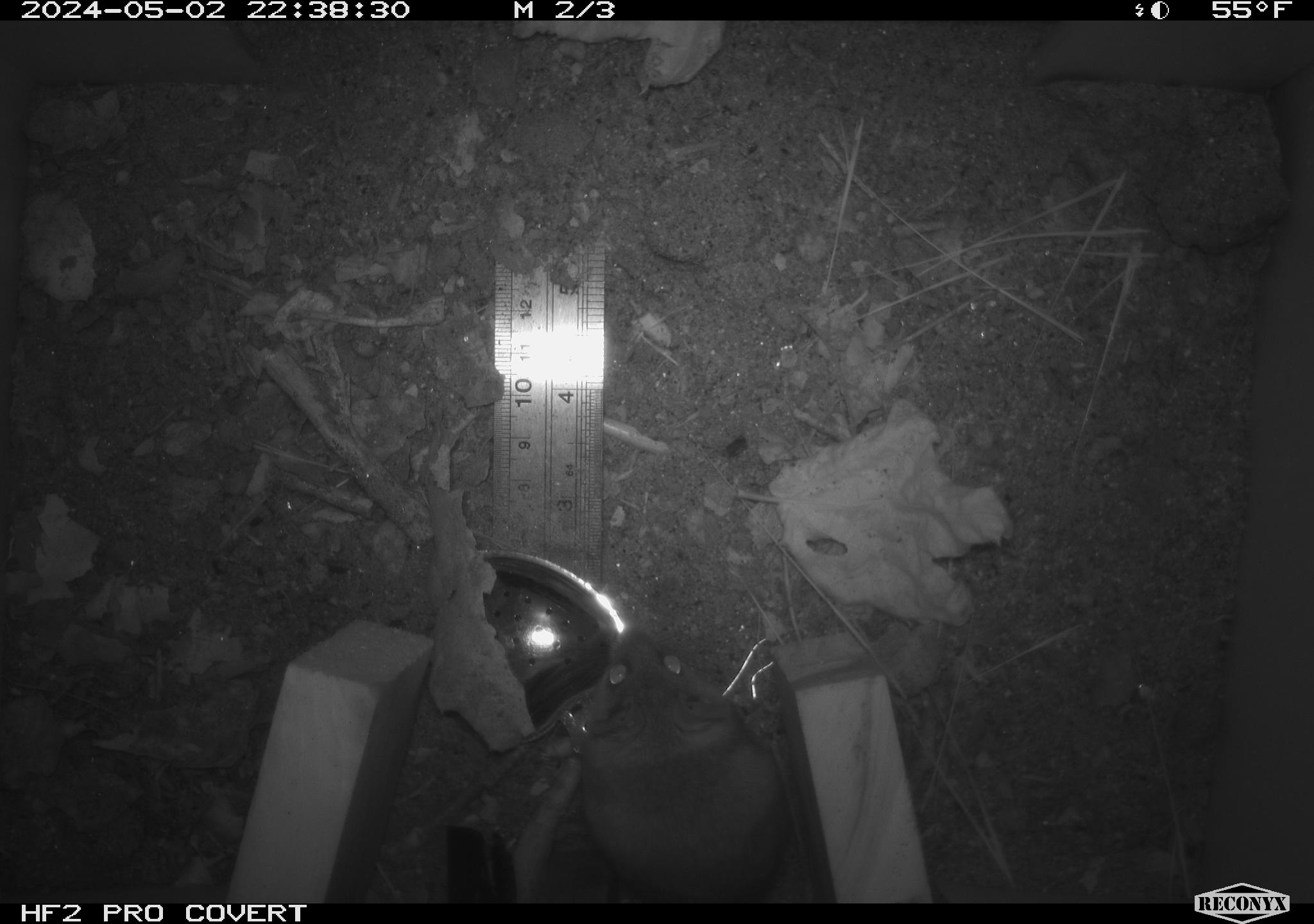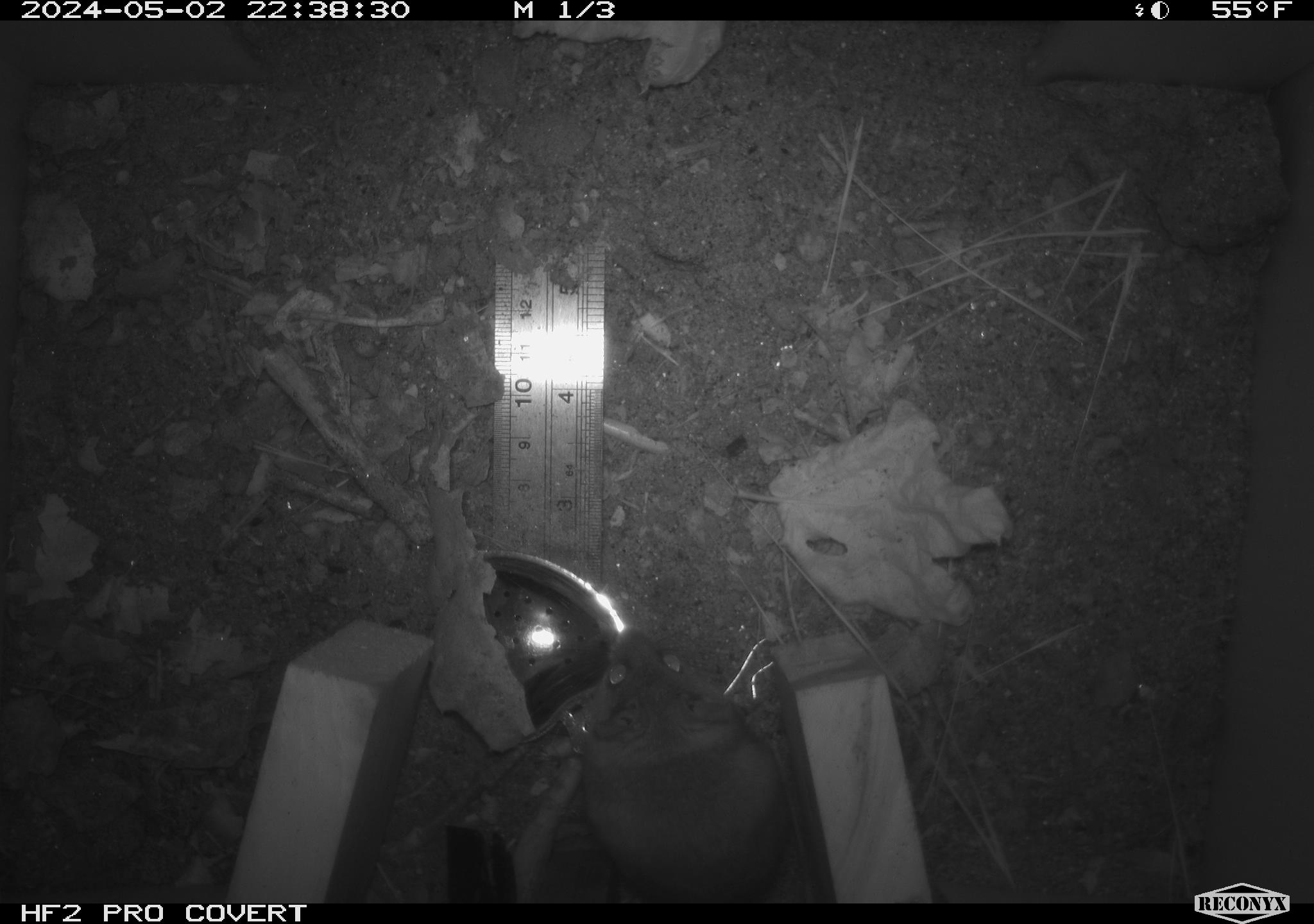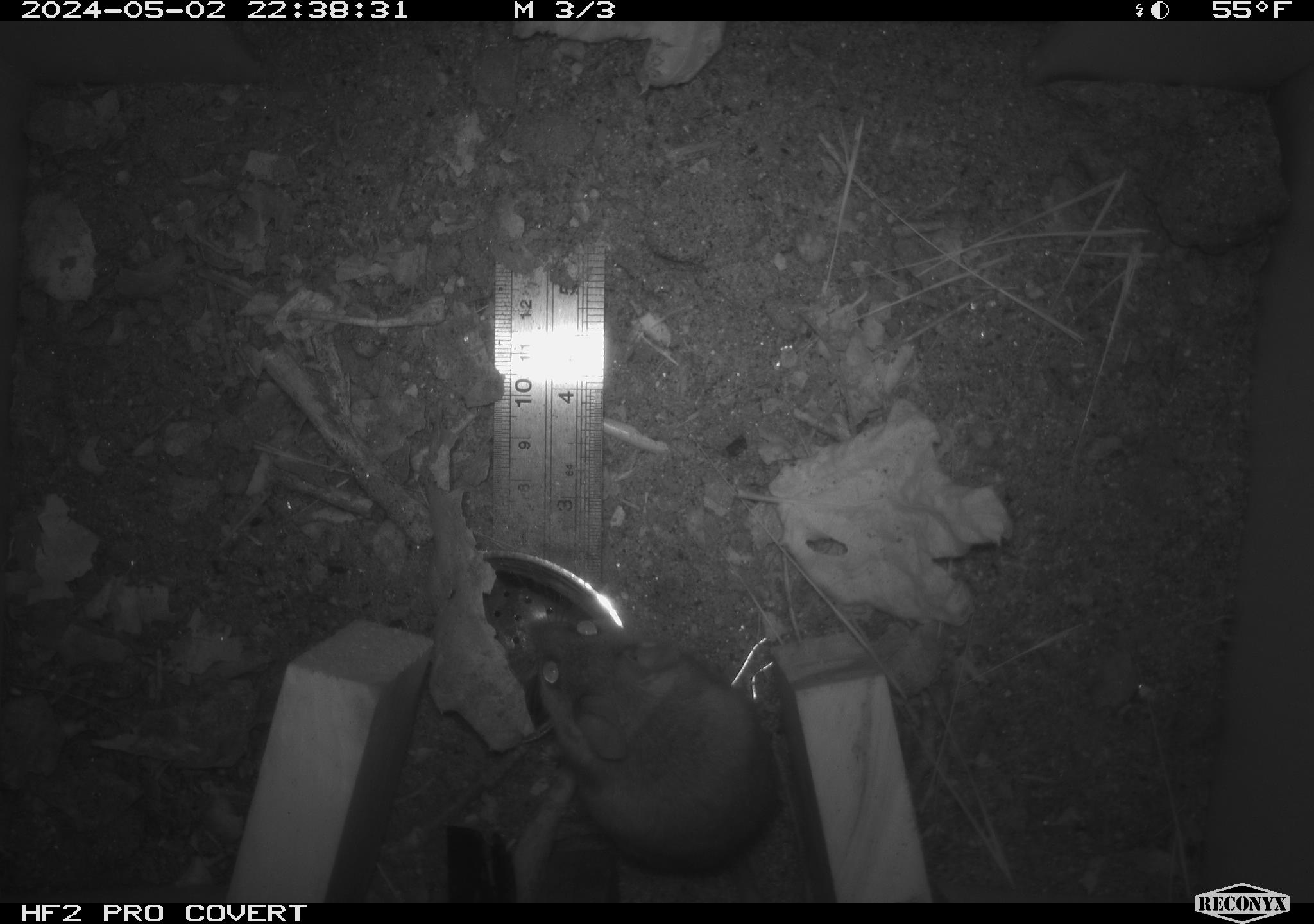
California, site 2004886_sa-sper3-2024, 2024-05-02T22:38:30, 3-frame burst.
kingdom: Animalia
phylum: Chordata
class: Mammalia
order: Rodentia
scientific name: Rodentia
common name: mouse species